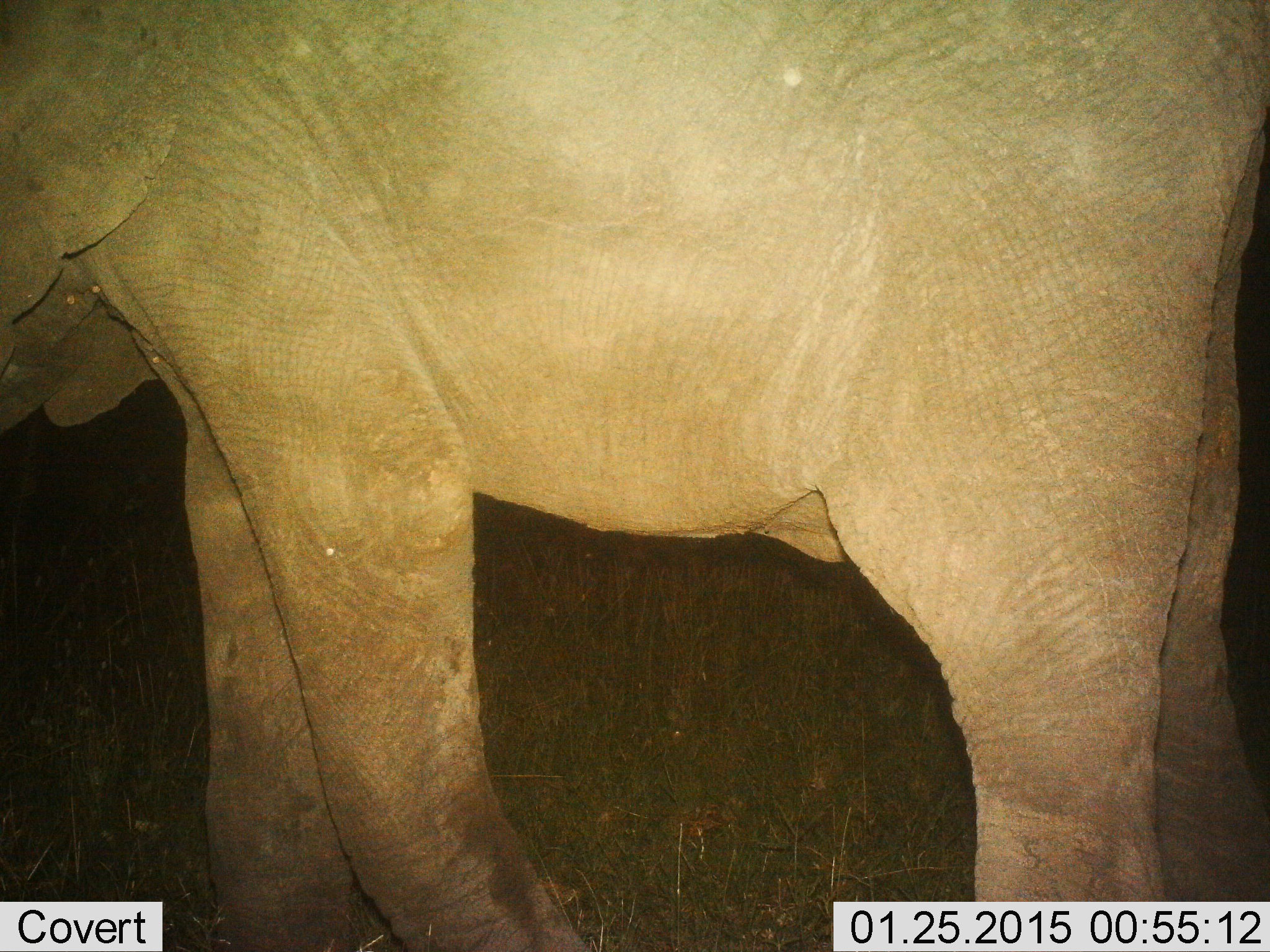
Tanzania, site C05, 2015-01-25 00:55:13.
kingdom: Animalia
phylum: Chordata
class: Mammalia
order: Proboscidea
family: Elephantidae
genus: Loxodonta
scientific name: Loxodonta africana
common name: african bush elephant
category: elephant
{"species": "elephant (african bush elephant) (Loxodonta africana)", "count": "1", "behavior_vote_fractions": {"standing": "80%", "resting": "0%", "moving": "20%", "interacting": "0%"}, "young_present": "0%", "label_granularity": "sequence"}